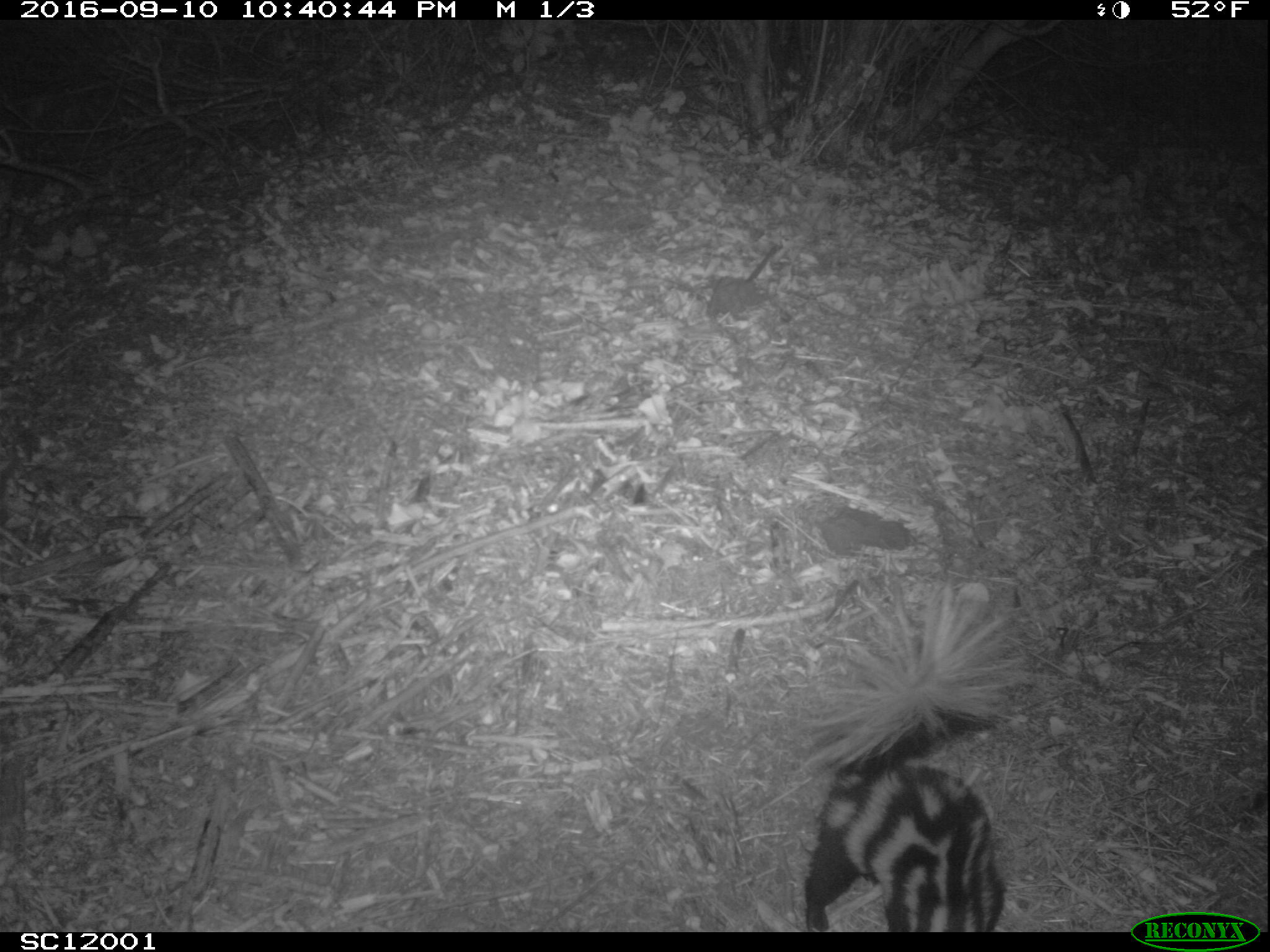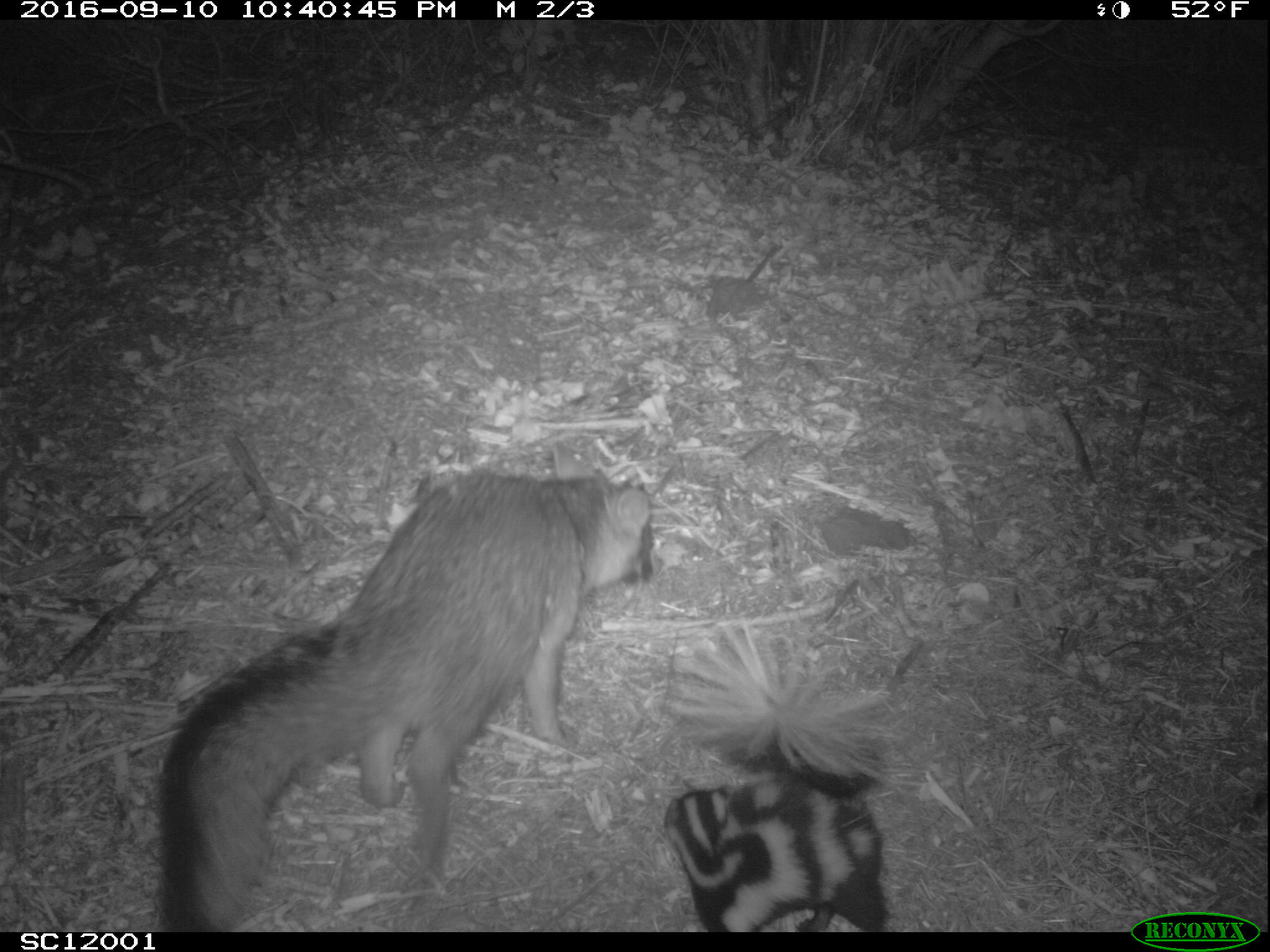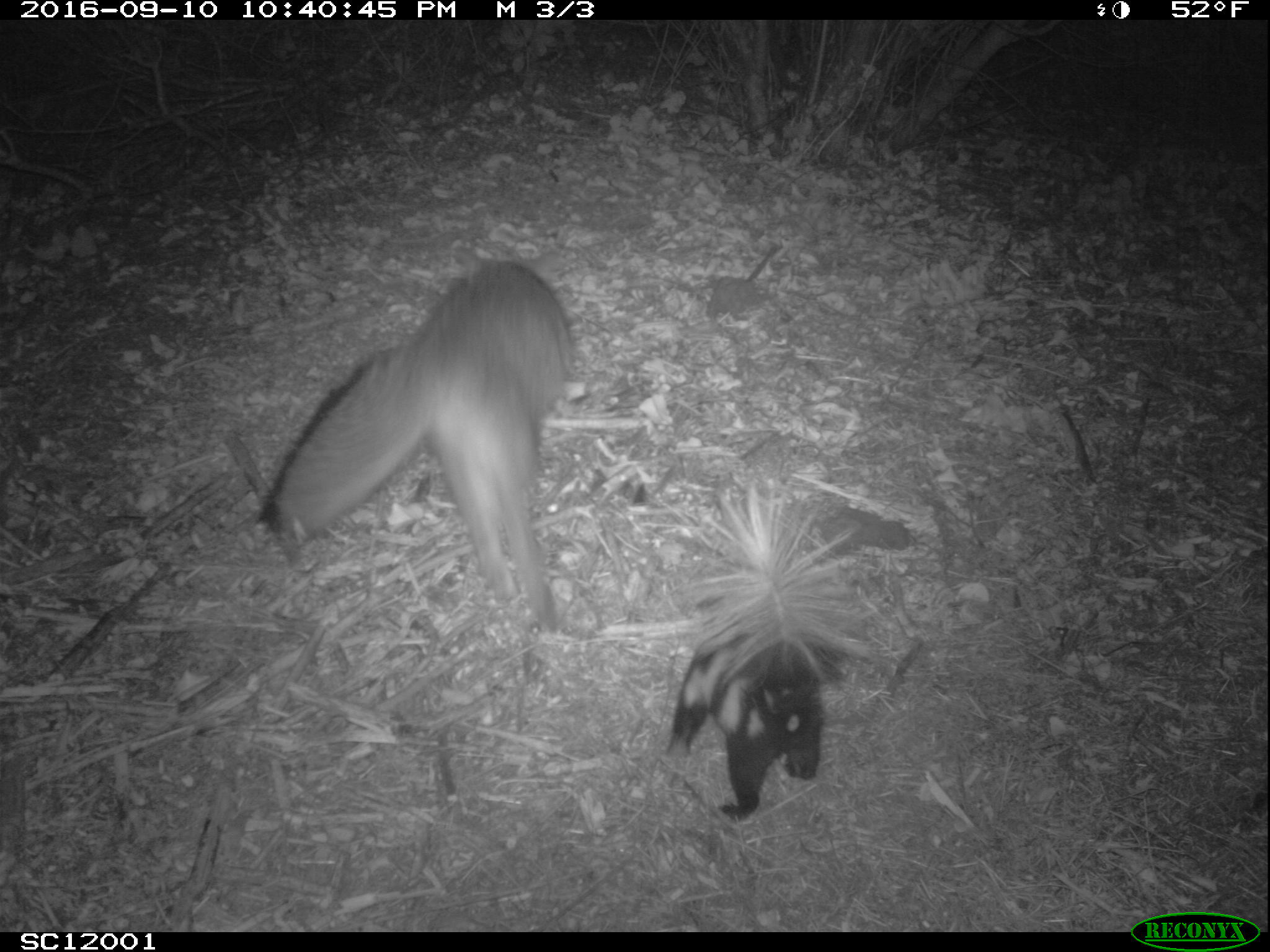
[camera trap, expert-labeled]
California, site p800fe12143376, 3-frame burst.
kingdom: Animalia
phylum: Chordata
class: Mammalia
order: Carnivora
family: Mephitidae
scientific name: Mephitidae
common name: skunk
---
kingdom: Animalia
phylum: Chordata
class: Mammalia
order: Carnivora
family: Canidae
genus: Urocyon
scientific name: Urocyon littoralis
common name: island fox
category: fox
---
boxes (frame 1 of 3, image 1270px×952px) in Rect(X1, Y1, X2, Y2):
skunk: Rect(793, 583, 1044, 931)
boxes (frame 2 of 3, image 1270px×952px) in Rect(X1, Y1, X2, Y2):
fox: Rect(156, 433, 659, 930)
skunk: Rect(665, 610, 920, 932)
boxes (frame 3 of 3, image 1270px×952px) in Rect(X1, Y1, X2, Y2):
fox: Rect(254, 256, 577, 636)
skunk: Rect(663, 475, 879, 822)